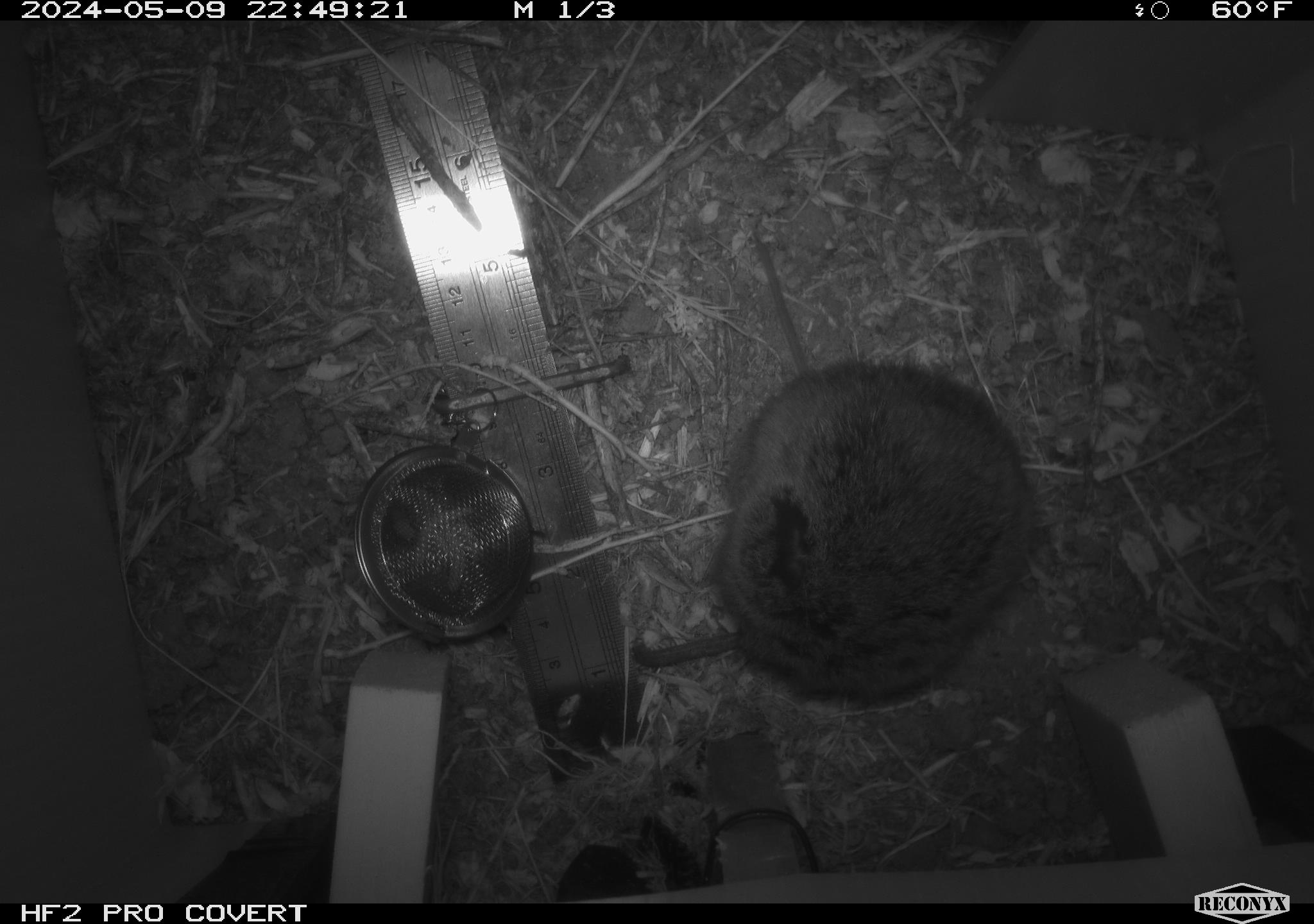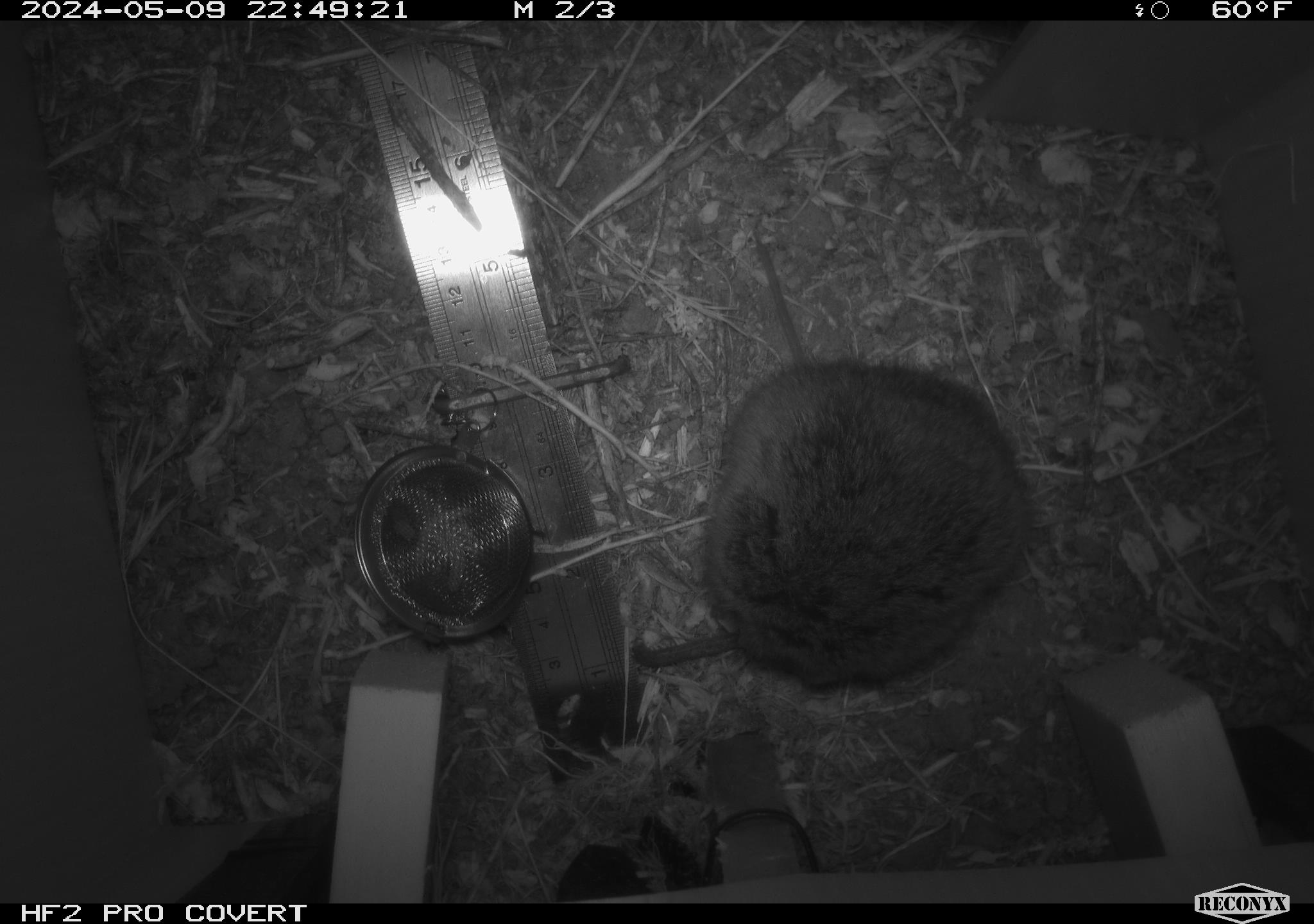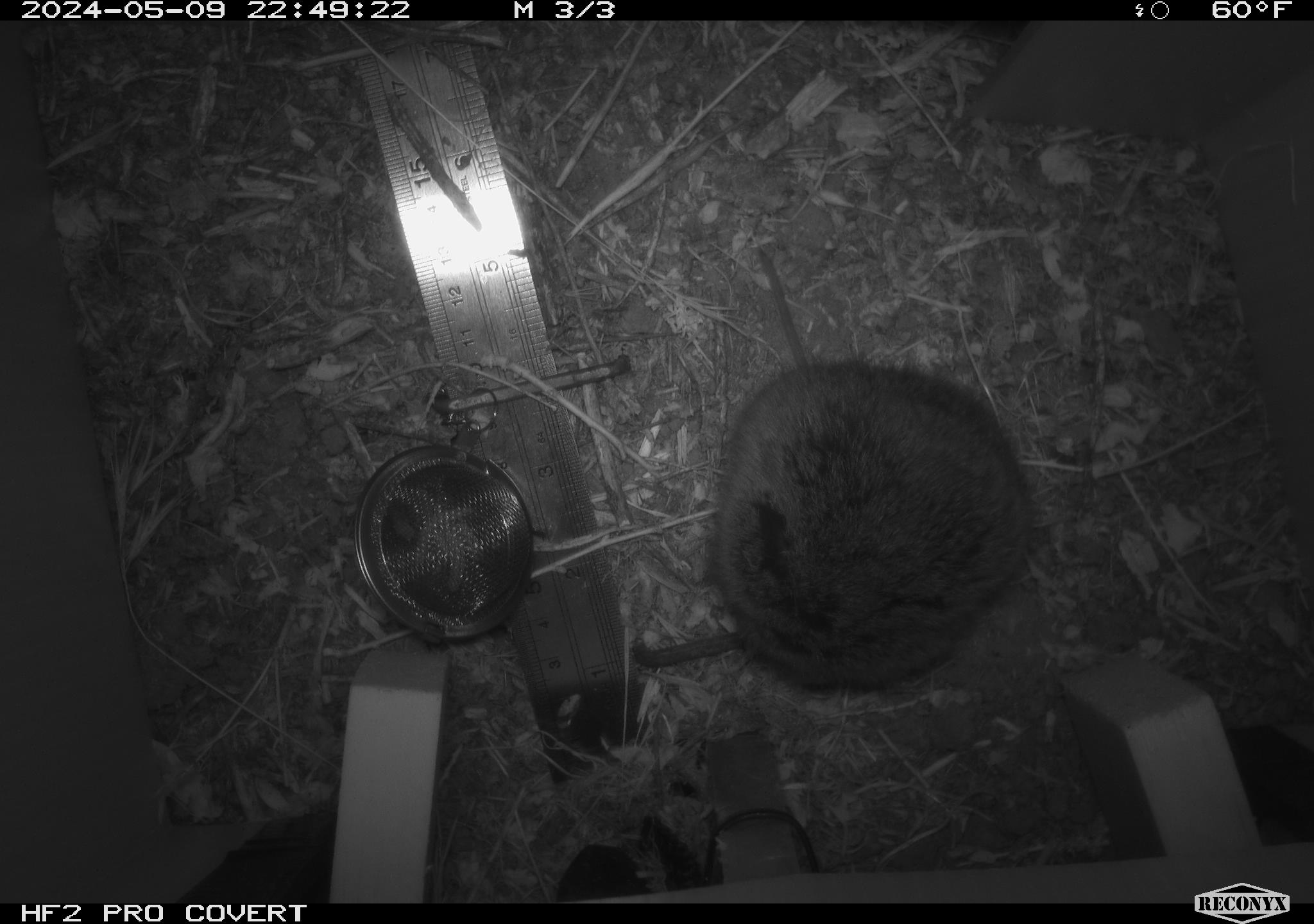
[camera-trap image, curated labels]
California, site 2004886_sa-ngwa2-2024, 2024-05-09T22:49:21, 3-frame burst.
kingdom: Animalia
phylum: Chordata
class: Mammalia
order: Rodentia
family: Cricetidae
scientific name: Arvicolinae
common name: voles, lemmings, and muskrats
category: arvicolinae subfamily